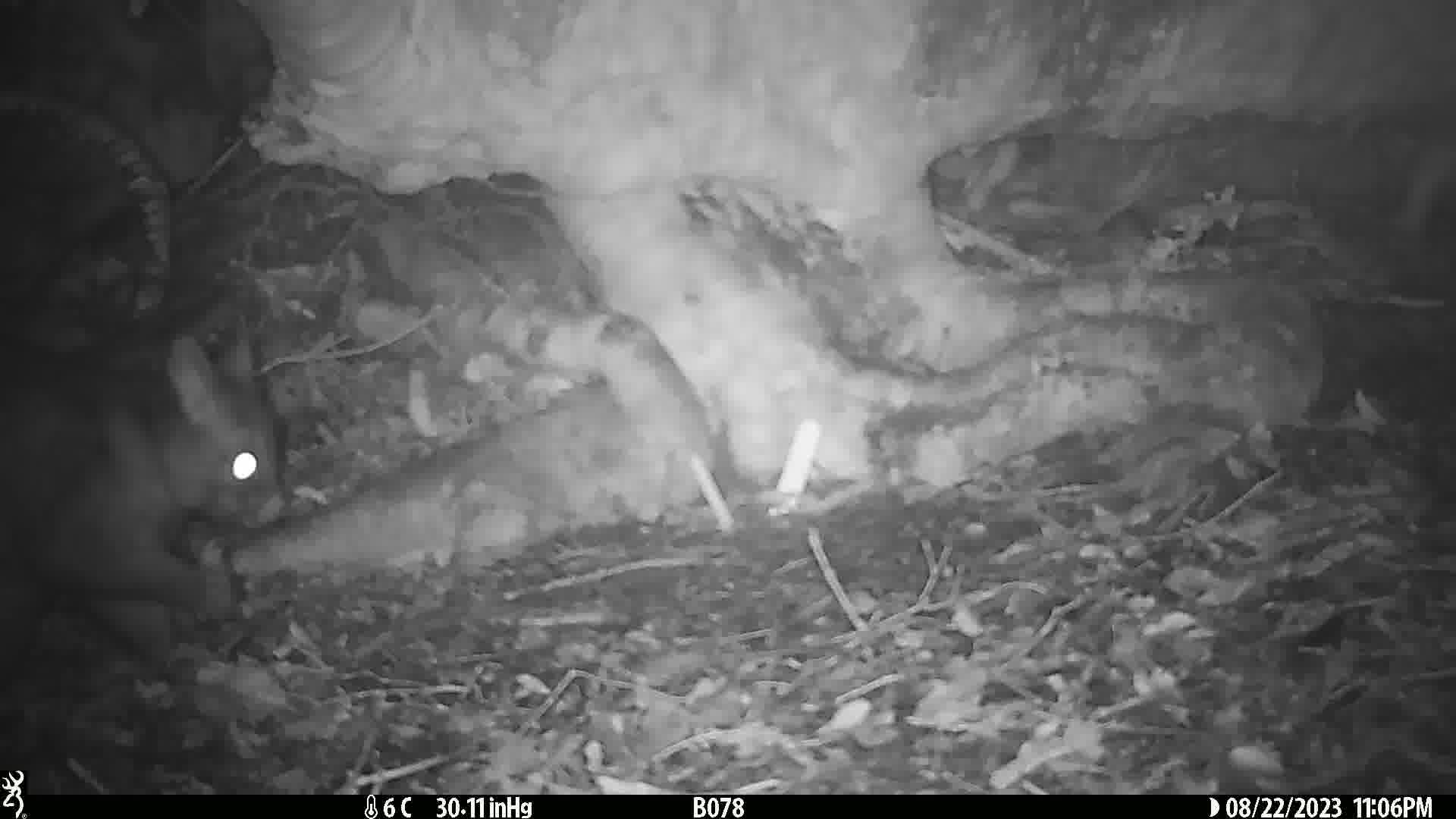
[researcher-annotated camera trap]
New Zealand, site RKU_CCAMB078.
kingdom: Animalia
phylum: Chordata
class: Mammalia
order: Diprotodontia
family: Phalangeridae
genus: Trichosurus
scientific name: Trichosurus vulpecula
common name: common brushtail possum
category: possum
Possum (common brushtail possum) (Trichosurus vulpecula).